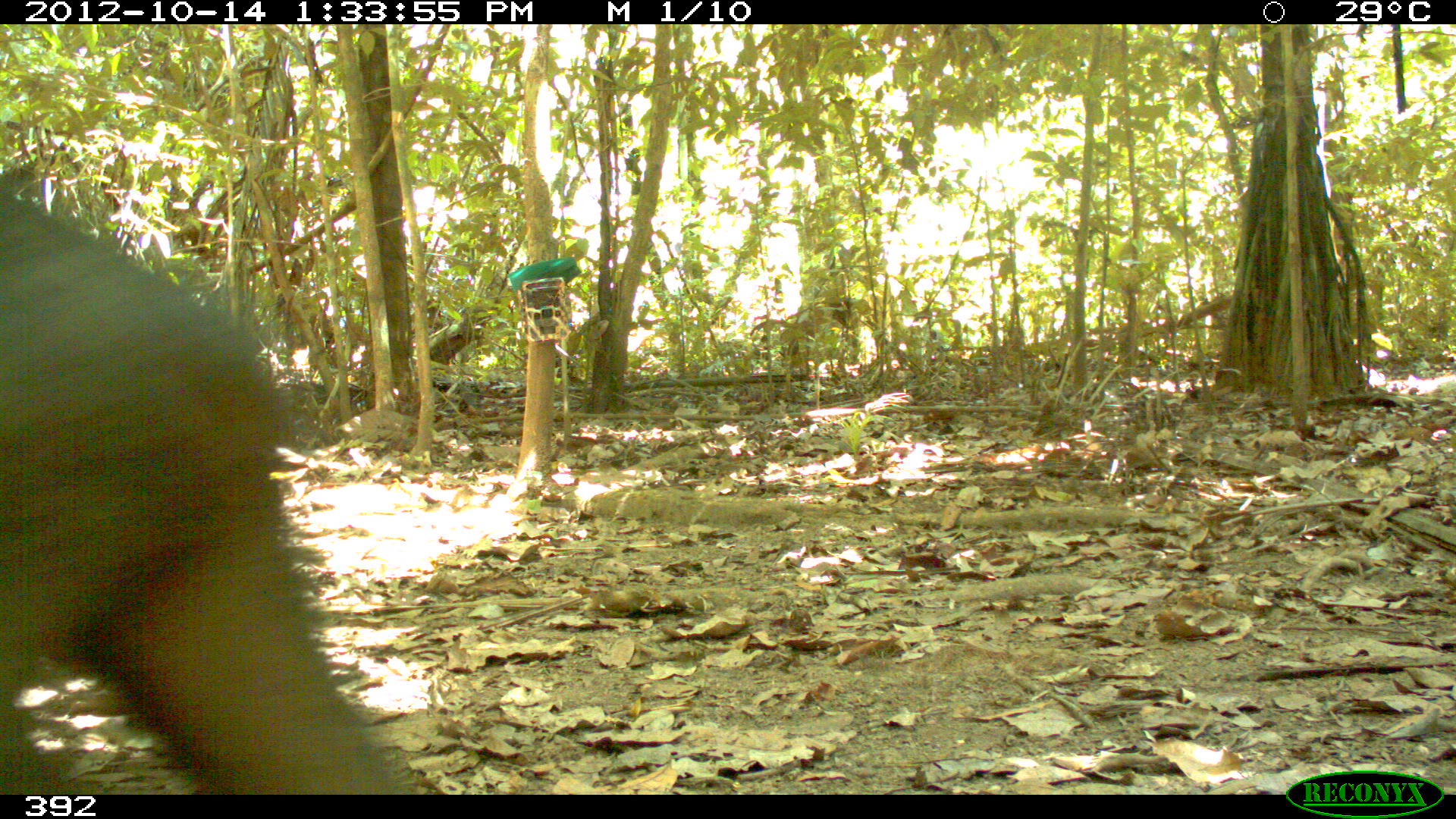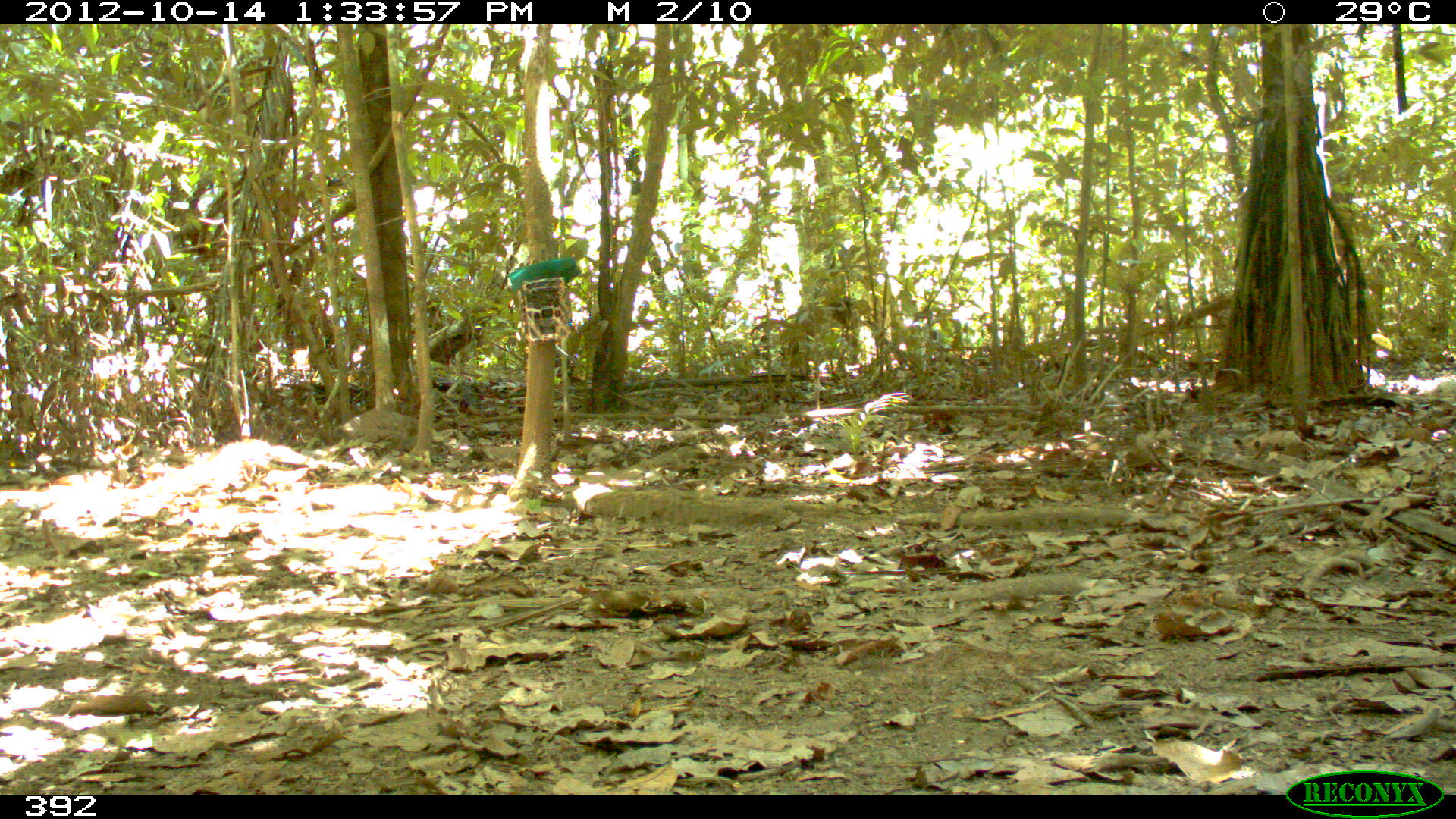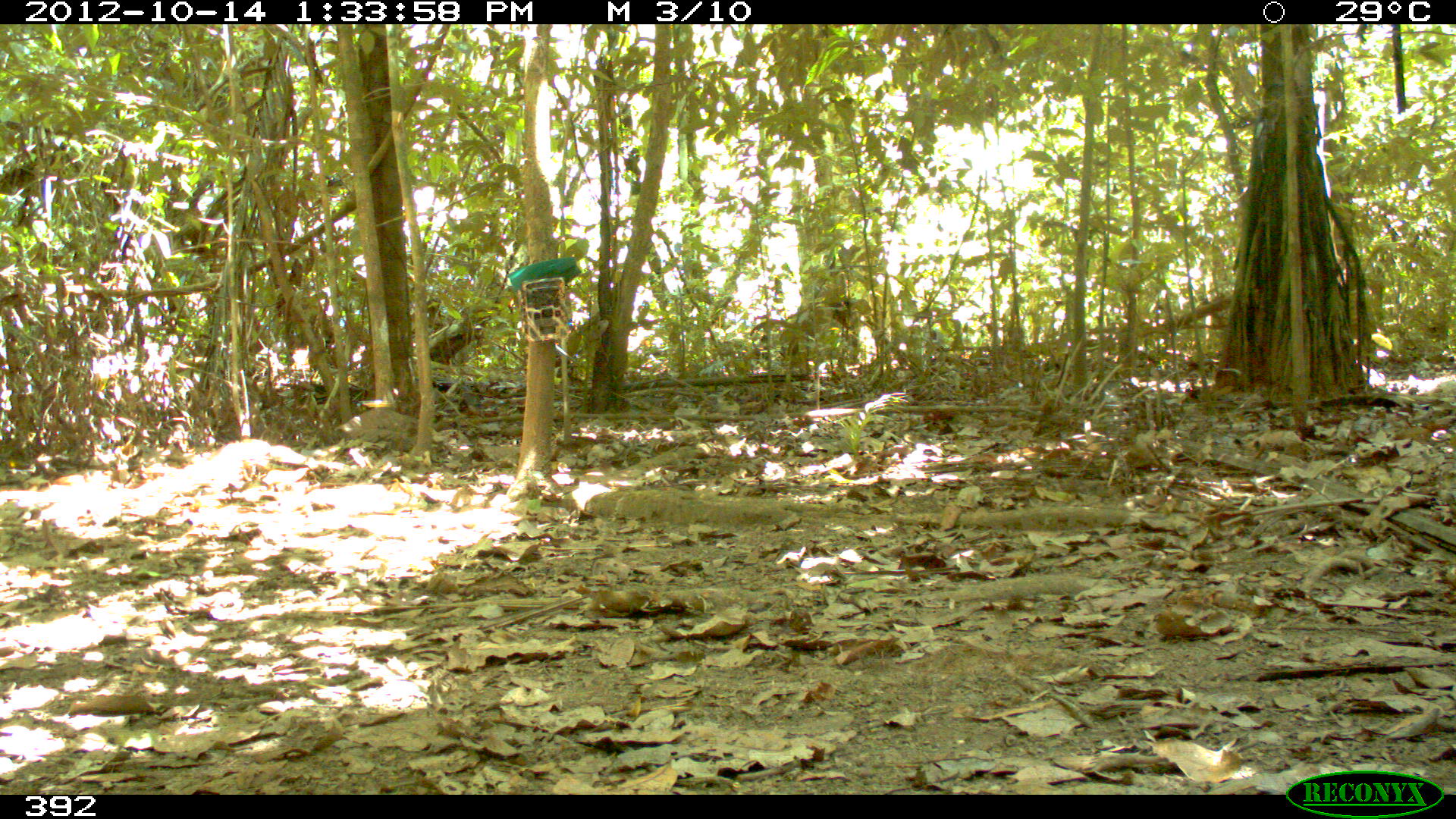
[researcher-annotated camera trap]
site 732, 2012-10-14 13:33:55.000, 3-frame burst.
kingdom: Animalia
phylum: Chordata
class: Mammalia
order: Artiodactyla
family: Tayassuidae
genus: Tayassu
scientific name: Tayassu pecari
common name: white-lipped peccary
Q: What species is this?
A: Tayassu pecari (white-lipped peccary).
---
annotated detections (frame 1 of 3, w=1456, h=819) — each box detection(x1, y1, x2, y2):
tayassu pecari: detection(0, 180, 417, 794)